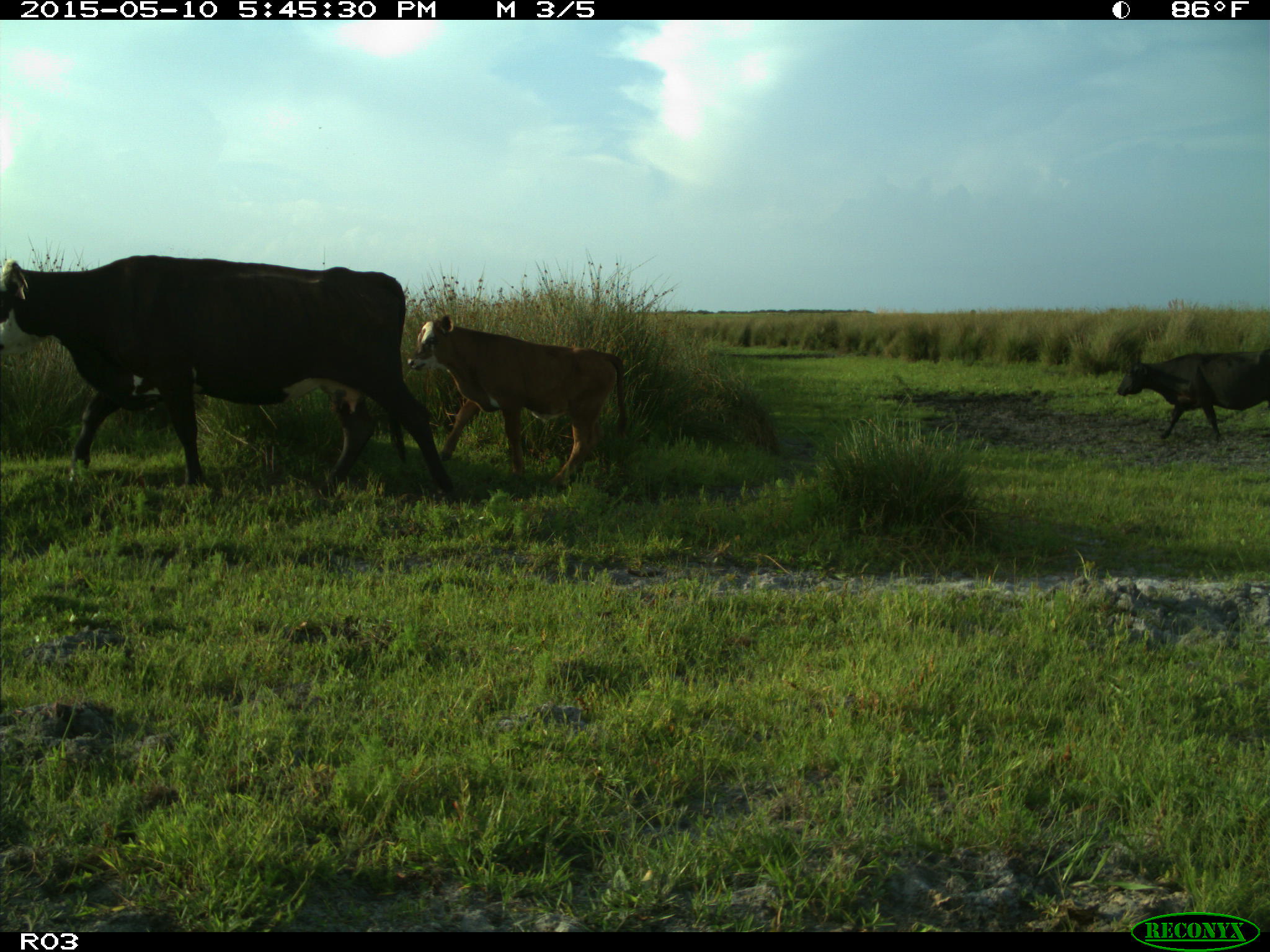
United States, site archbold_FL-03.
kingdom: Animalia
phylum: Chordata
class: Mammalia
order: Artiodactyla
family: Bovidae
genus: Bos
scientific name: Bos taurus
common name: domestic cow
Bos taurus (domestic cow).